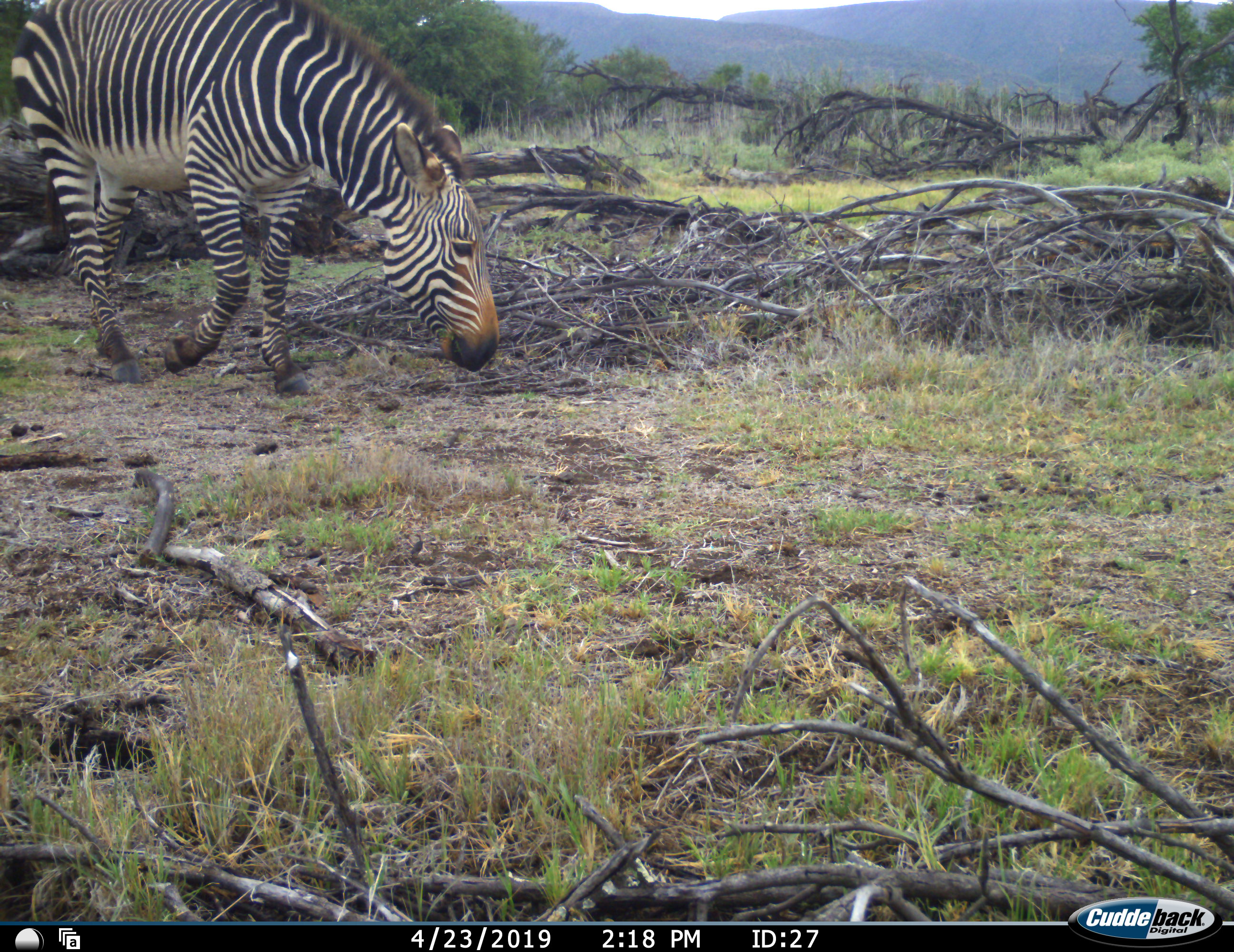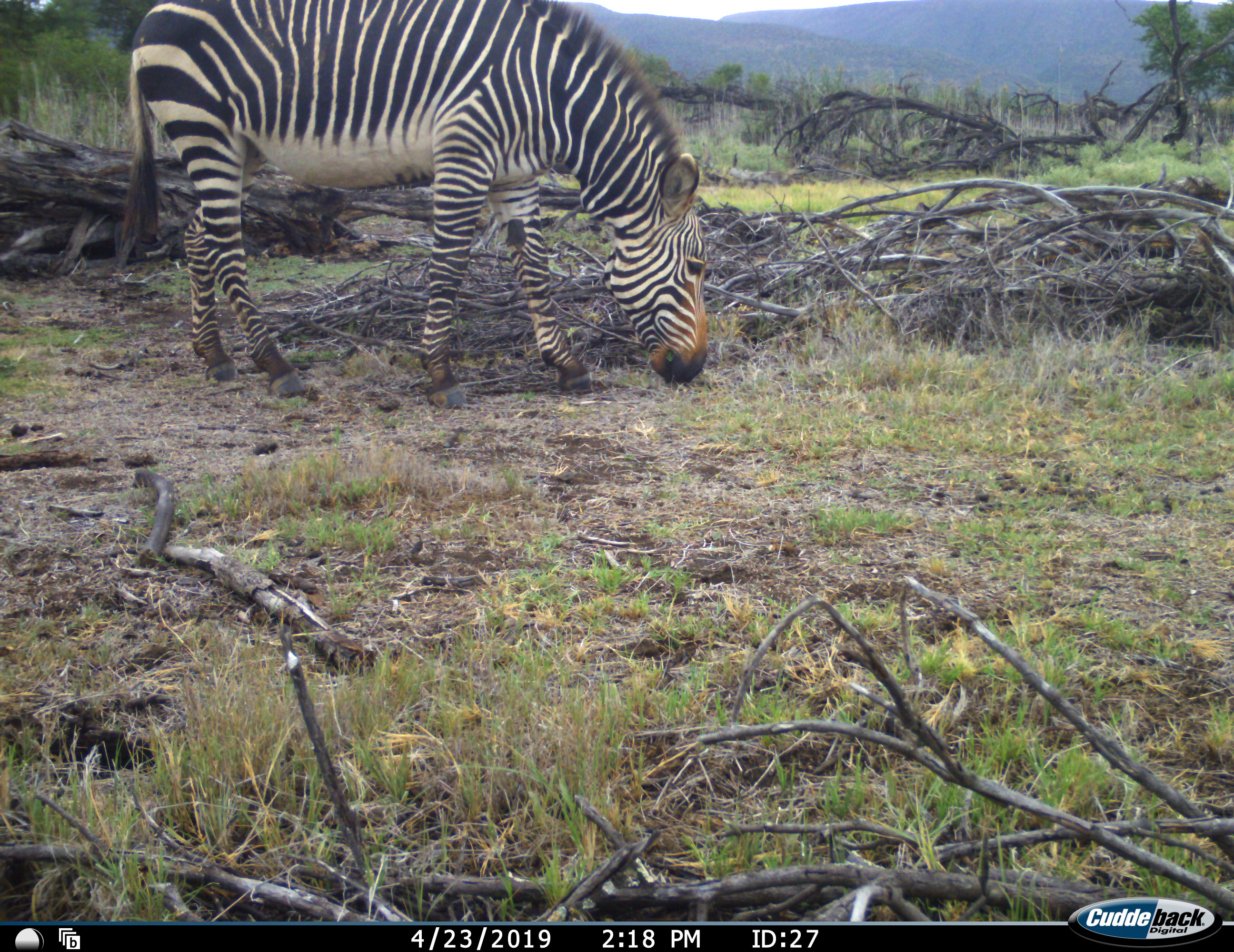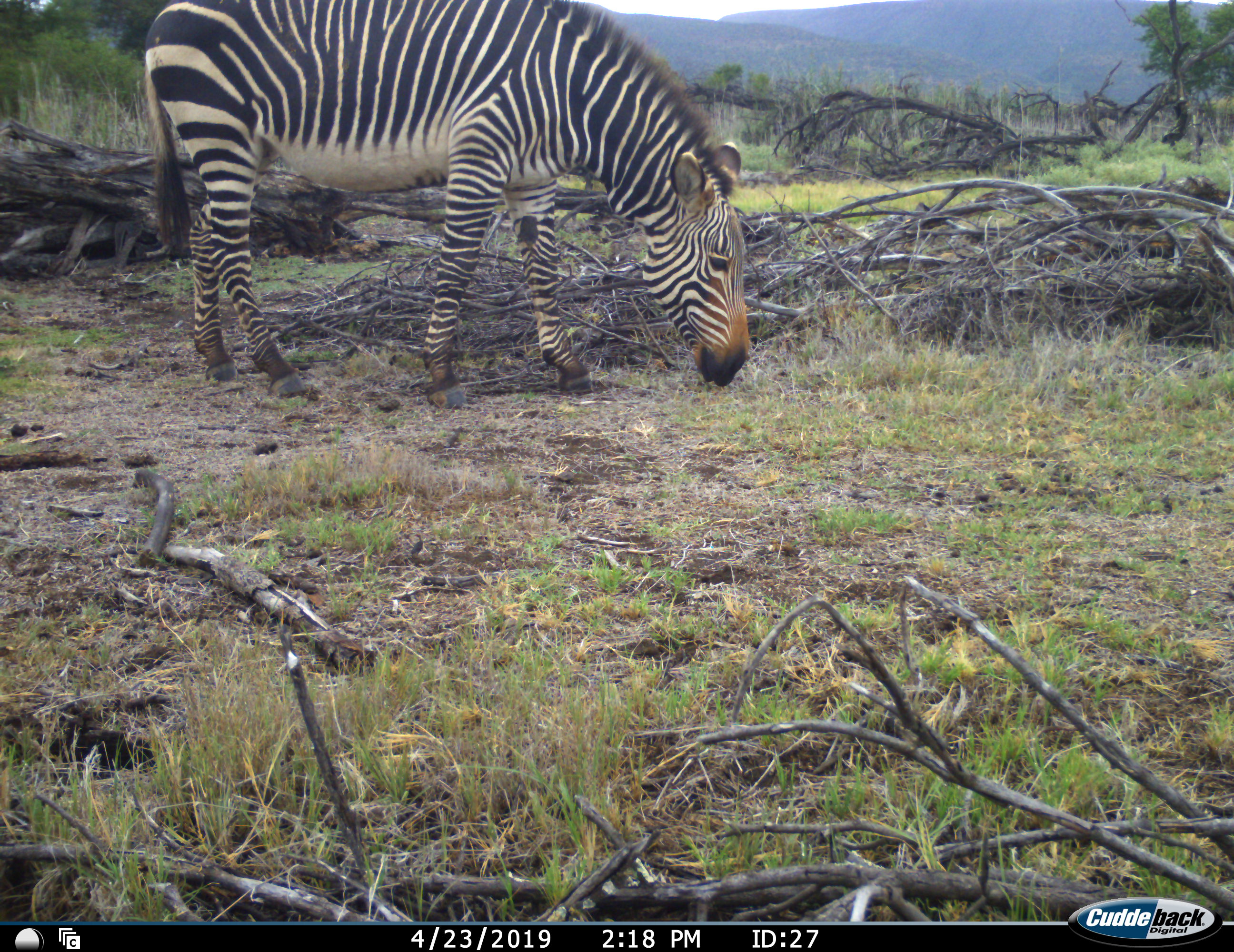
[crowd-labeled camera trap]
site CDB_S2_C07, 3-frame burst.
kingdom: Animalia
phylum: Chordata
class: Mammalia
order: Perissodactyla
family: Equidae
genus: Equus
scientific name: Equus zebra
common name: mountain zebra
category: zebramountain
Zebramountain (mountain zebra) (Equus zebra), count 1. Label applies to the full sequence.